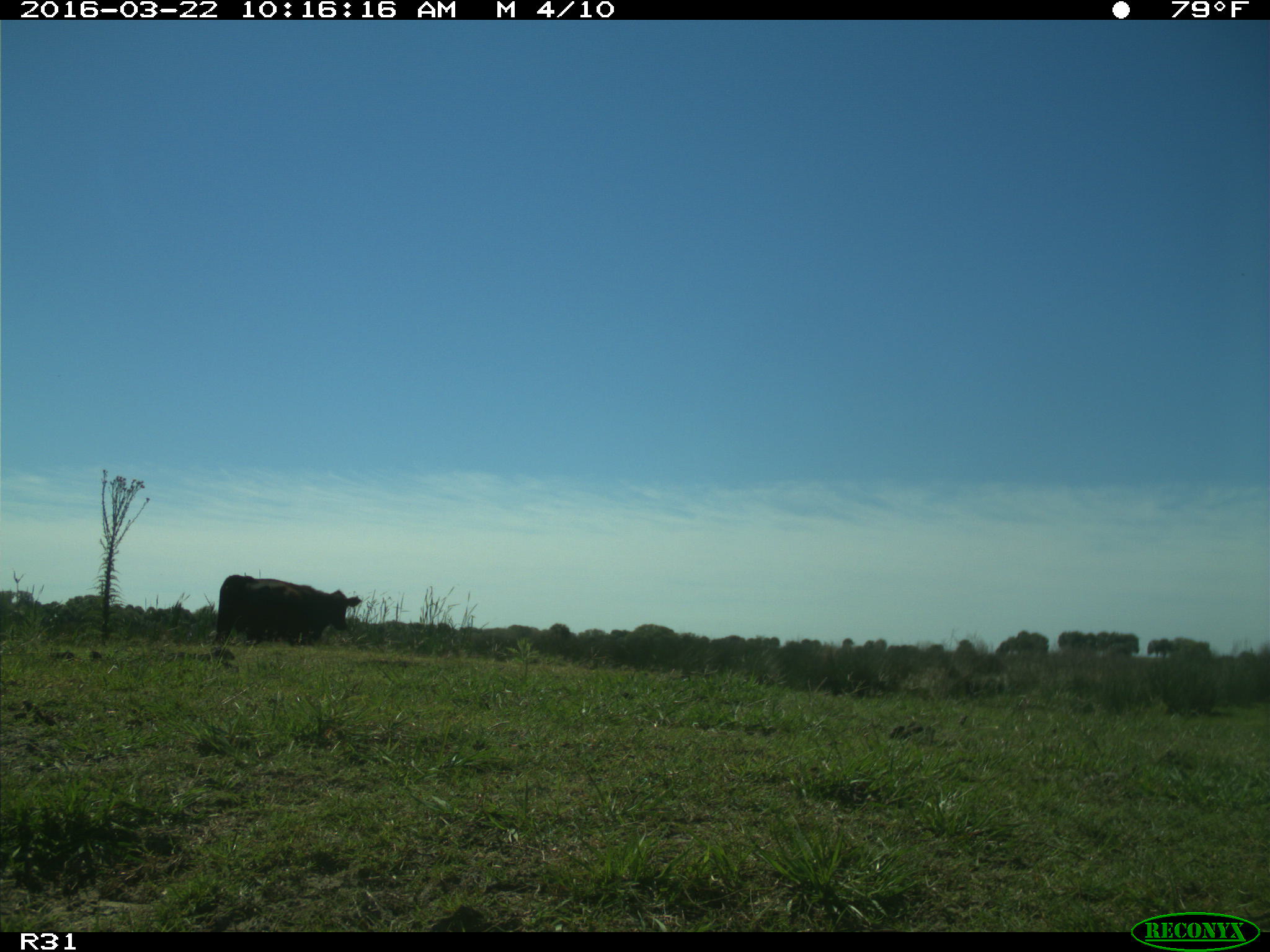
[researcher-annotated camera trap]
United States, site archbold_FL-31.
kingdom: Animalia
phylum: Chordata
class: Mammalia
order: Artiodactyla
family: Bovidae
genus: Bos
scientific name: Bos taurus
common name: domestic cow